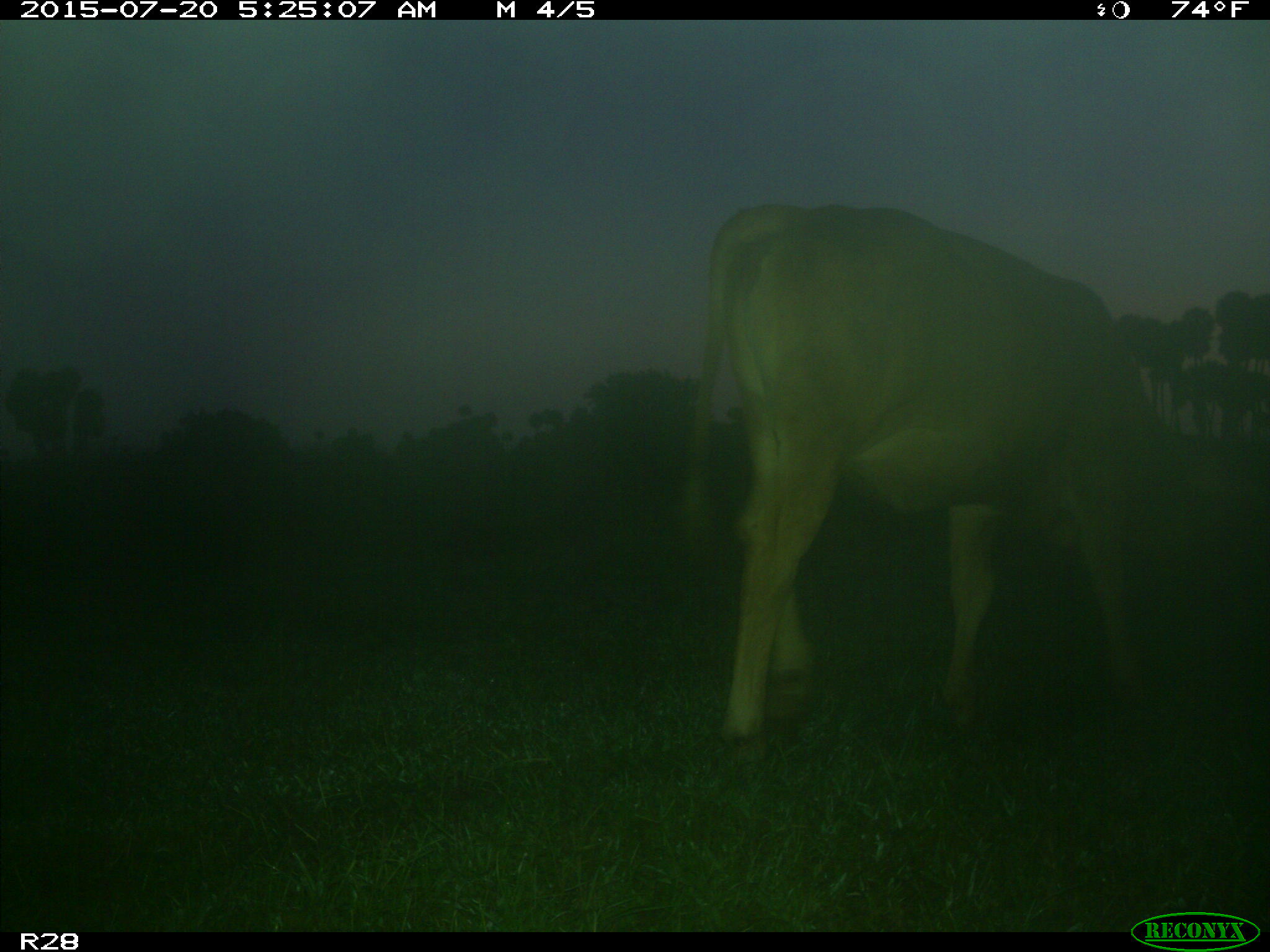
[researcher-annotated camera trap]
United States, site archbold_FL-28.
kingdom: Animalia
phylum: Chordata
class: Mammalia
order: Artiodactyla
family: Bovidae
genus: Bos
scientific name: Bos taurus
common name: domestic cow